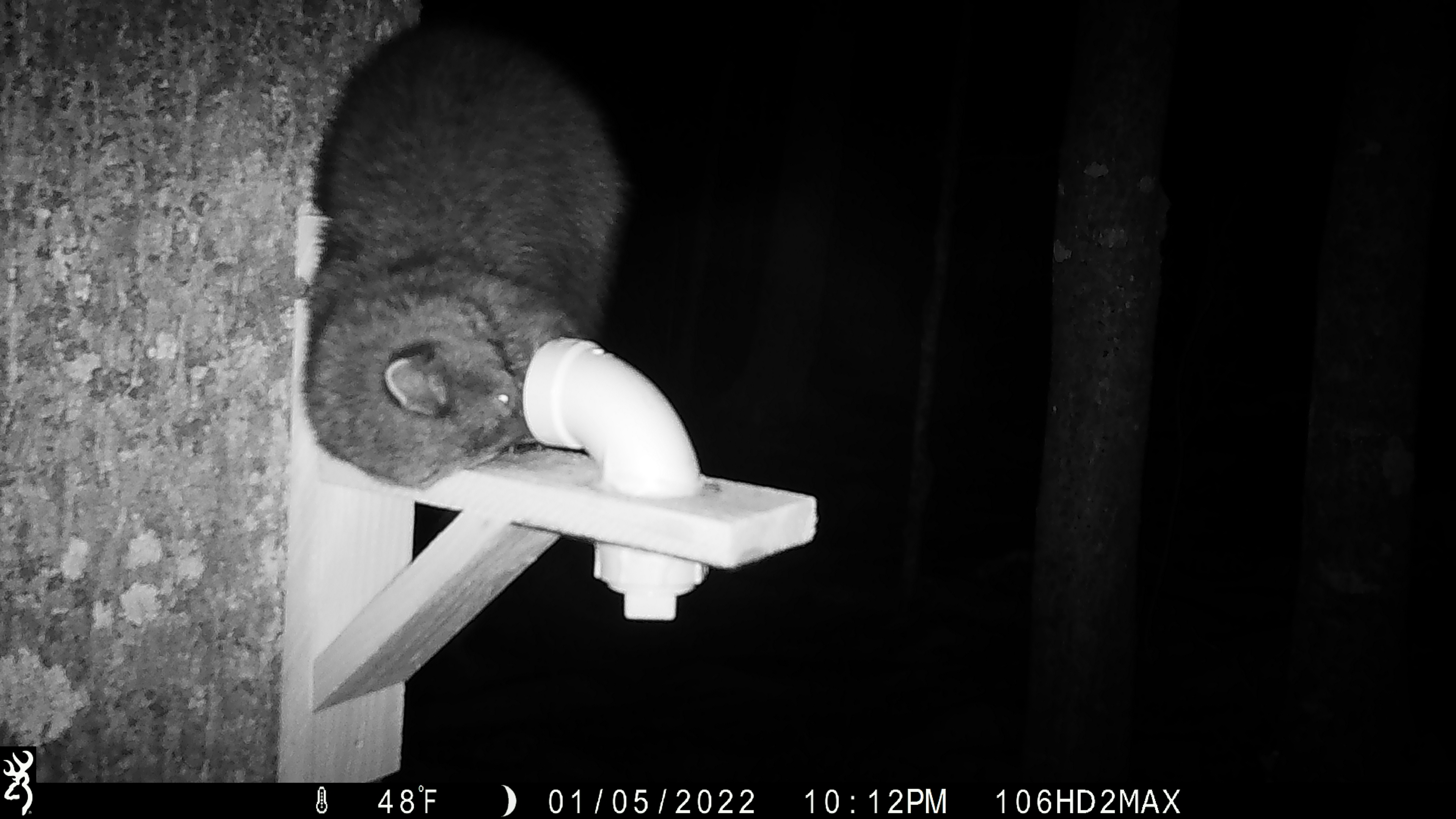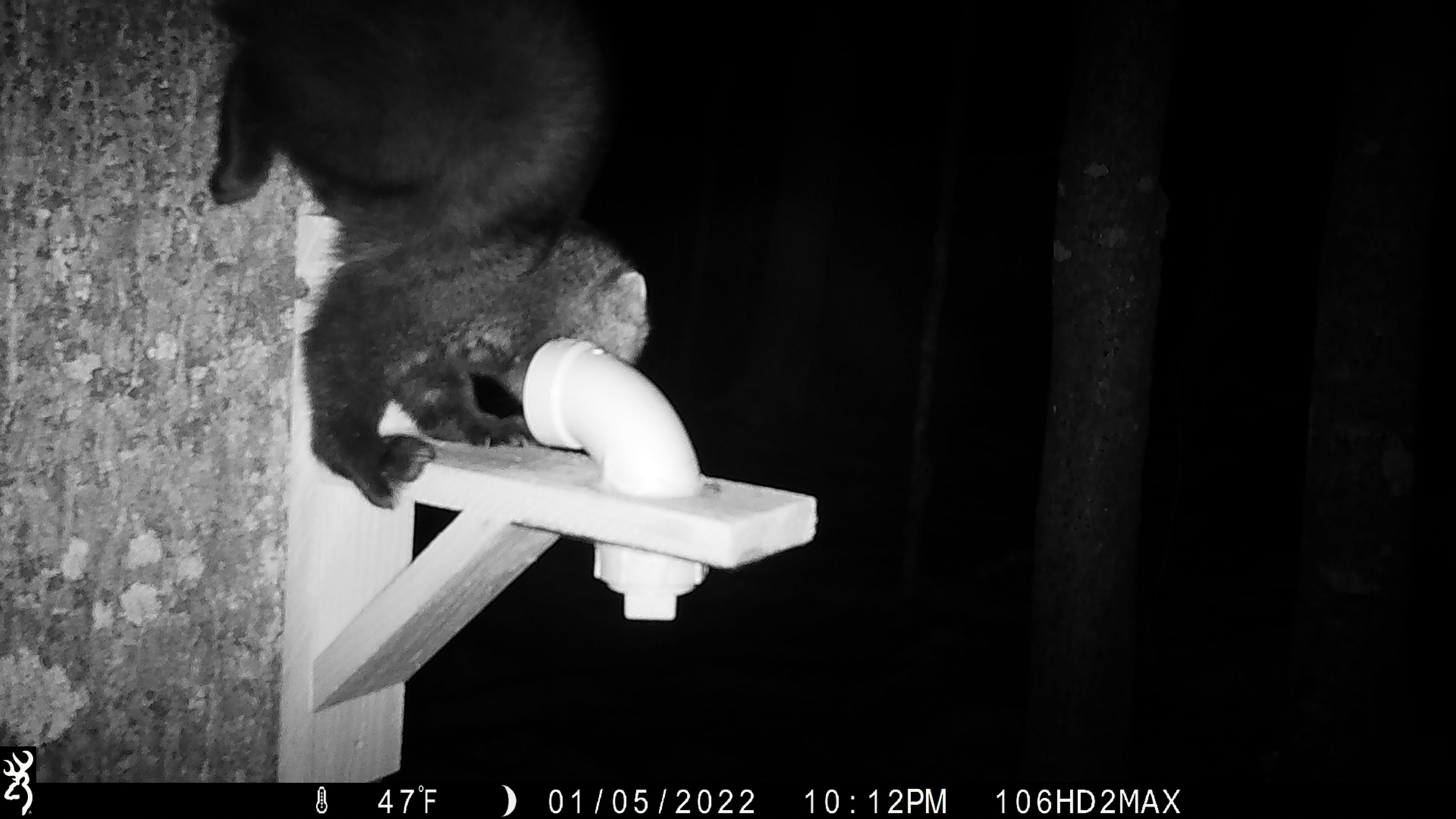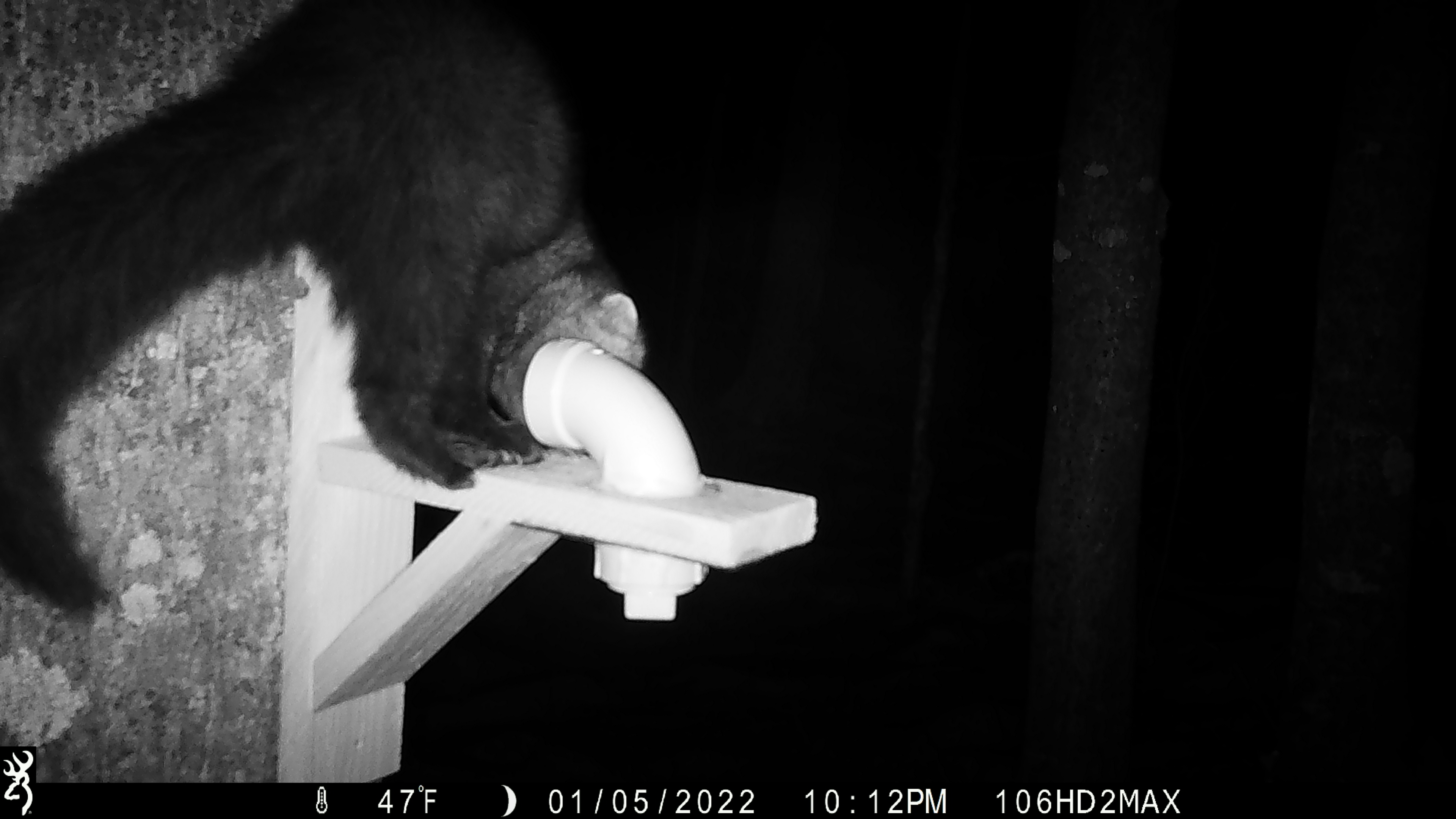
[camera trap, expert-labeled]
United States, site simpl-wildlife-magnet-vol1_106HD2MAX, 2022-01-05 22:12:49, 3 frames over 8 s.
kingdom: Animalia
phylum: Chordata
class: Mammalia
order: Carnivora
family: Mustelidae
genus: Pekania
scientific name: Pekania pennanti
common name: fisher